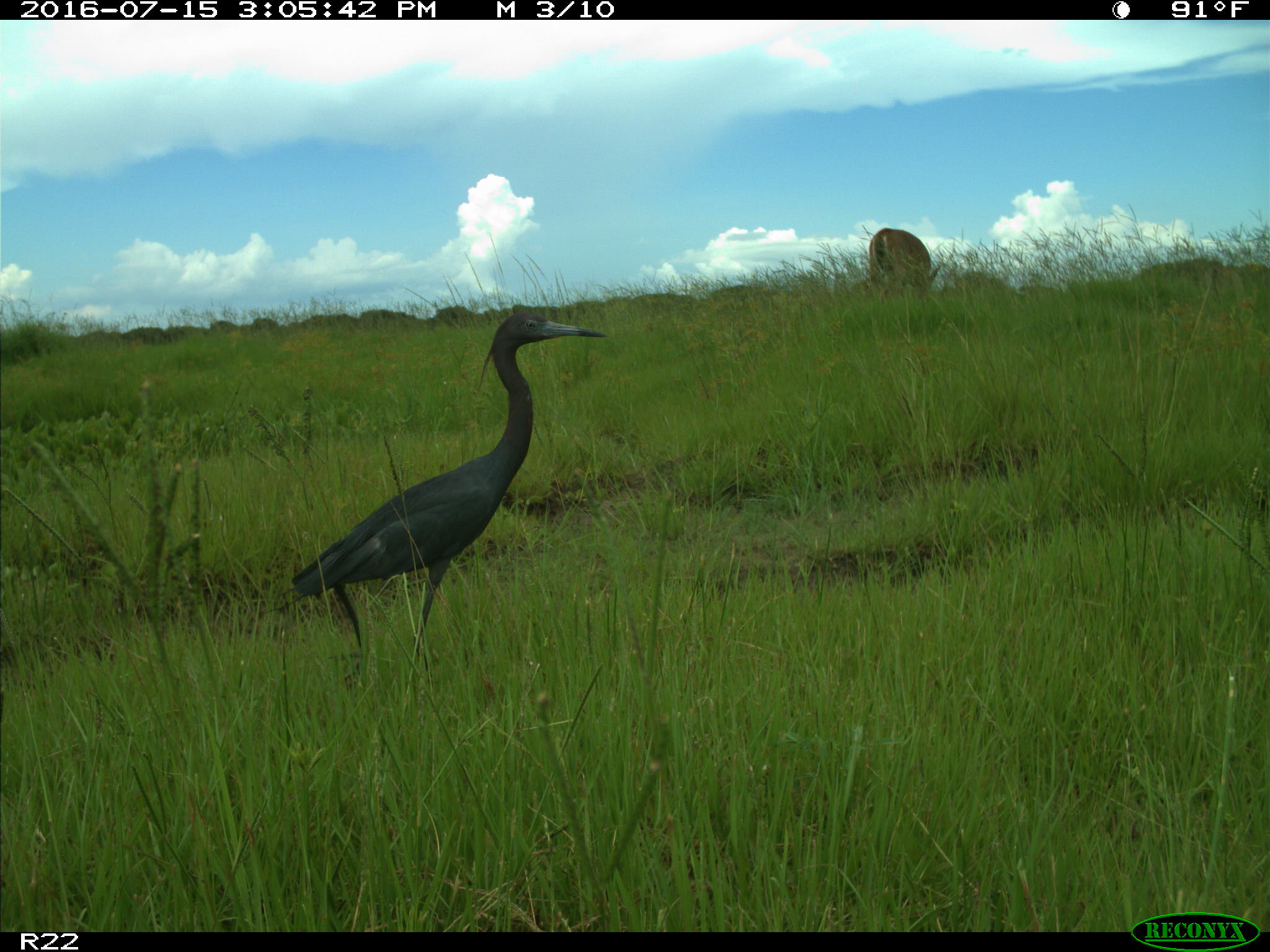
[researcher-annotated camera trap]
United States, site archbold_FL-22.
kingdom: Animalia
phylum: Chordata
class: Mammalia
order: Artiodactyla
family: Cervidae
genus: Odocoileus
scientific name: Odocoileus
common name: deer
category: unidentified deer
Unidentified deer (deer) (Odocoileus).